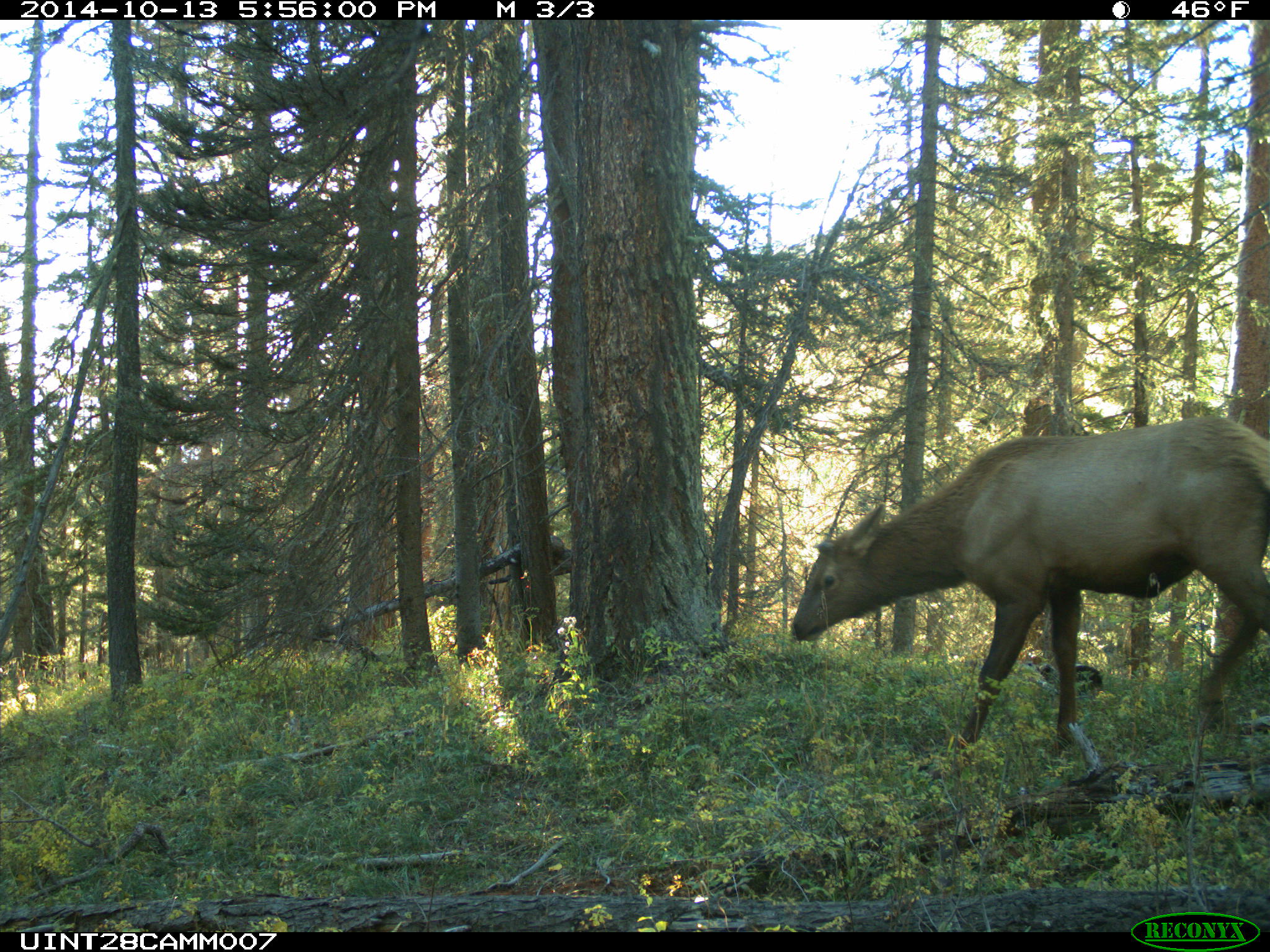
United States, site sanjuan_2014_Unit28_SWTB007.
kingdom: Animalia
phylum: Chordata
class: Mammalia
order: Artiodactyla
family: Cervidae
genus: Cervus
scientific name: Cervus elaphus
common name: red deer